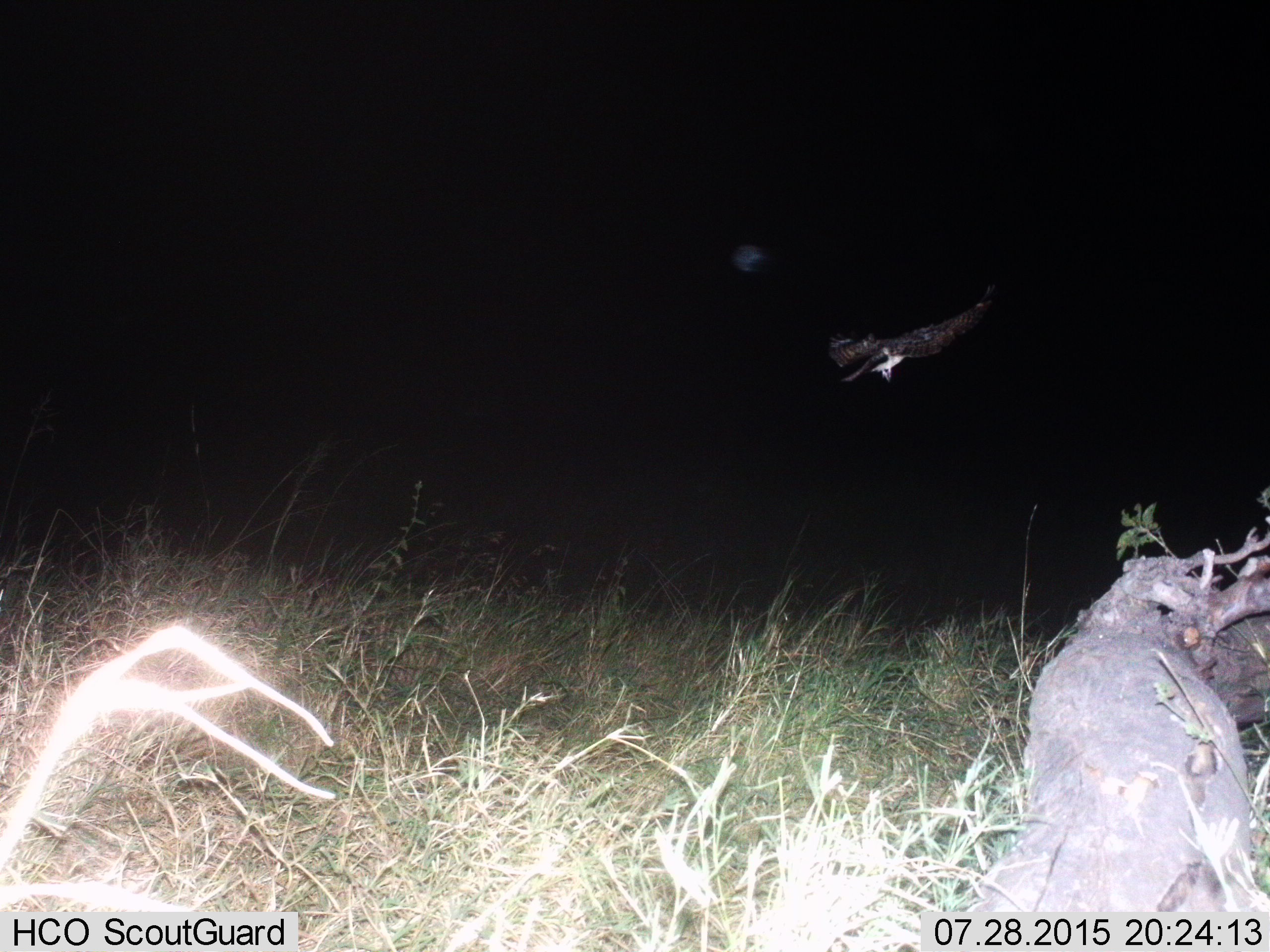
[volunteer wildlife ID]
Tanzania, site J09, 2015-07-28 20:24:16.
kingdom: Animalia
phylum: Chordata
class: Aves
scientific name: Aves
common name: bird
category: otherbird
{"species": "otherbird (bird) (Aves)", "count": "1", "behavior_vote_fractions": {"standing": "0%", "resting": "0%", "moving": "100%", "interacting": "0%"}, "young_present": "0%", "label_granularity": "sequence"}